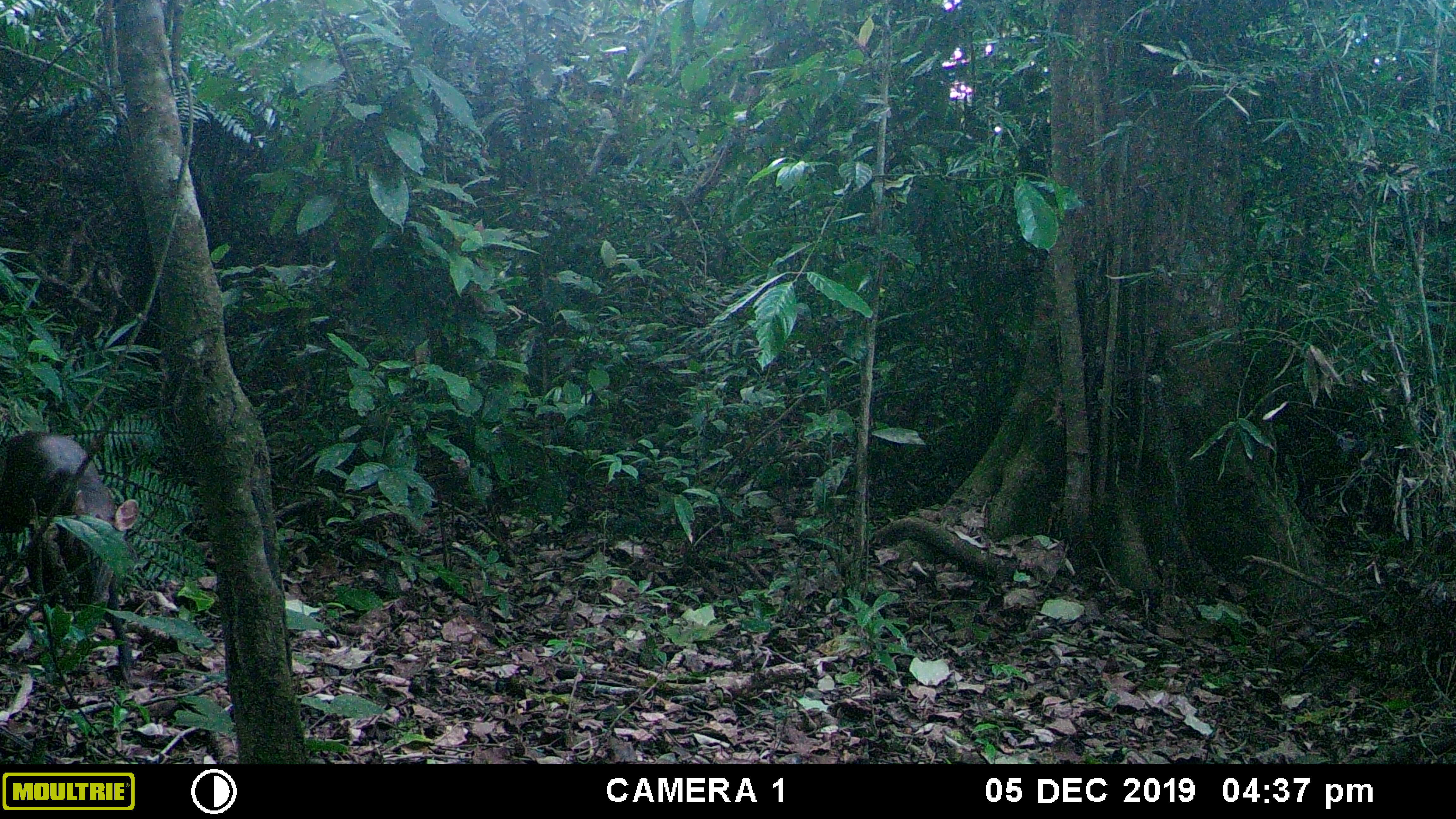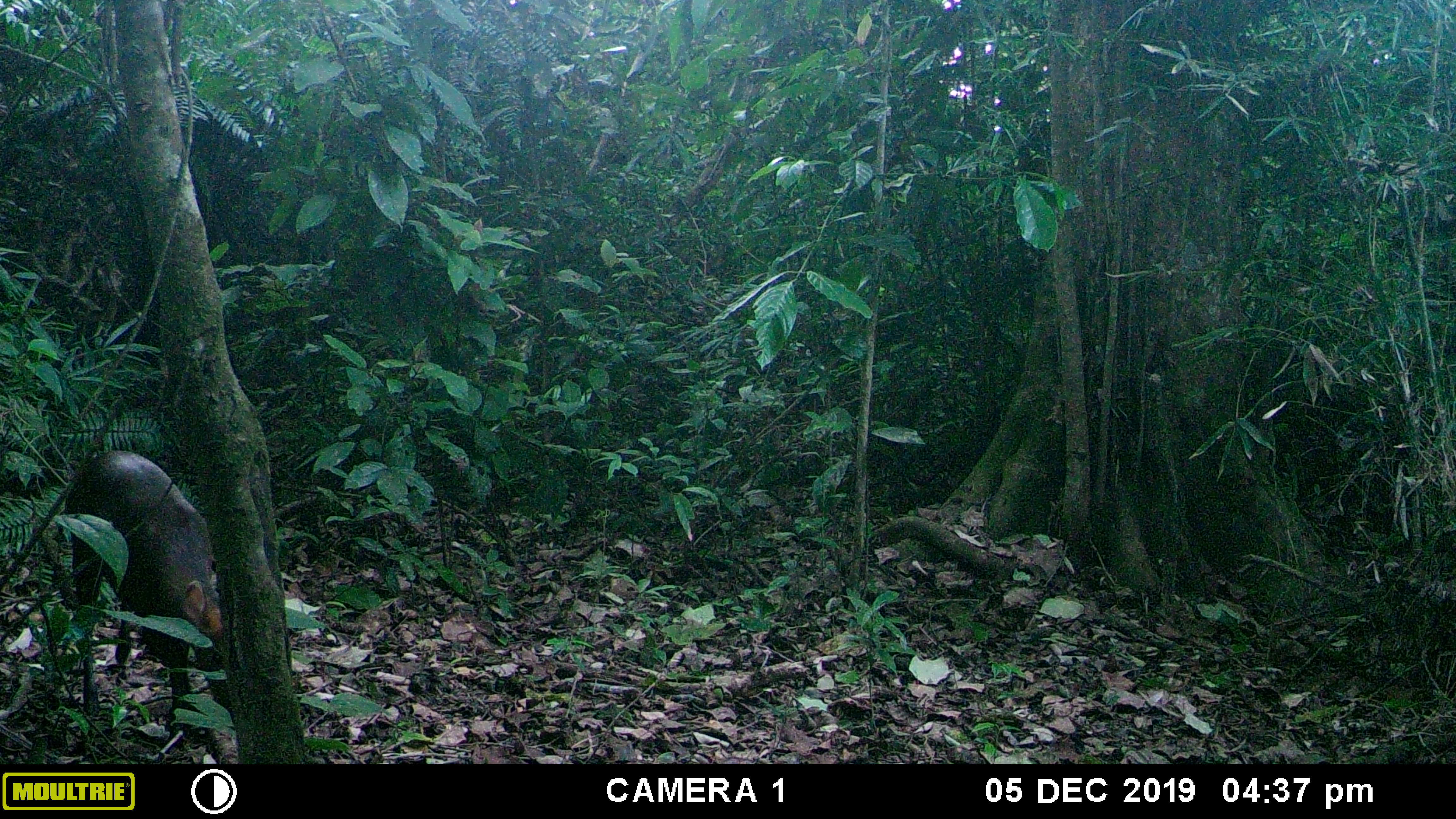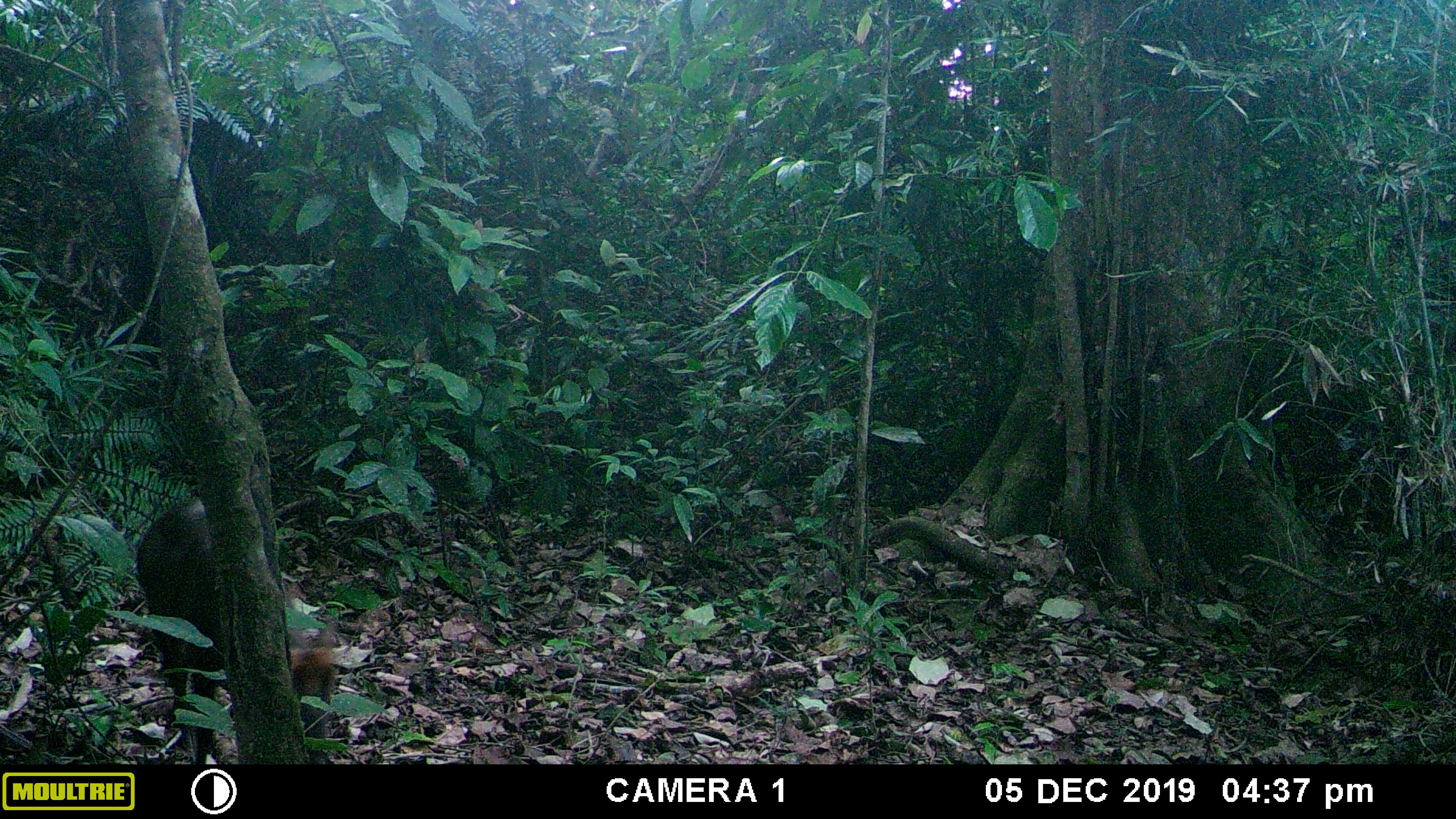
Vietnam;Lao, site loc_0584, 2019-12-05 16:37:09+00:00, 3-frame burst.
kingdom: Animalia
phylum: Chordata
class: Mammalia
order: Artiodactyla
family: Cervidae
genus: Muntiacus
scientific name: Muntiacus rooseveltorum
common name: roosevelt's muntjac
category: roosevelts muntjac group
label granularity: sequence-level